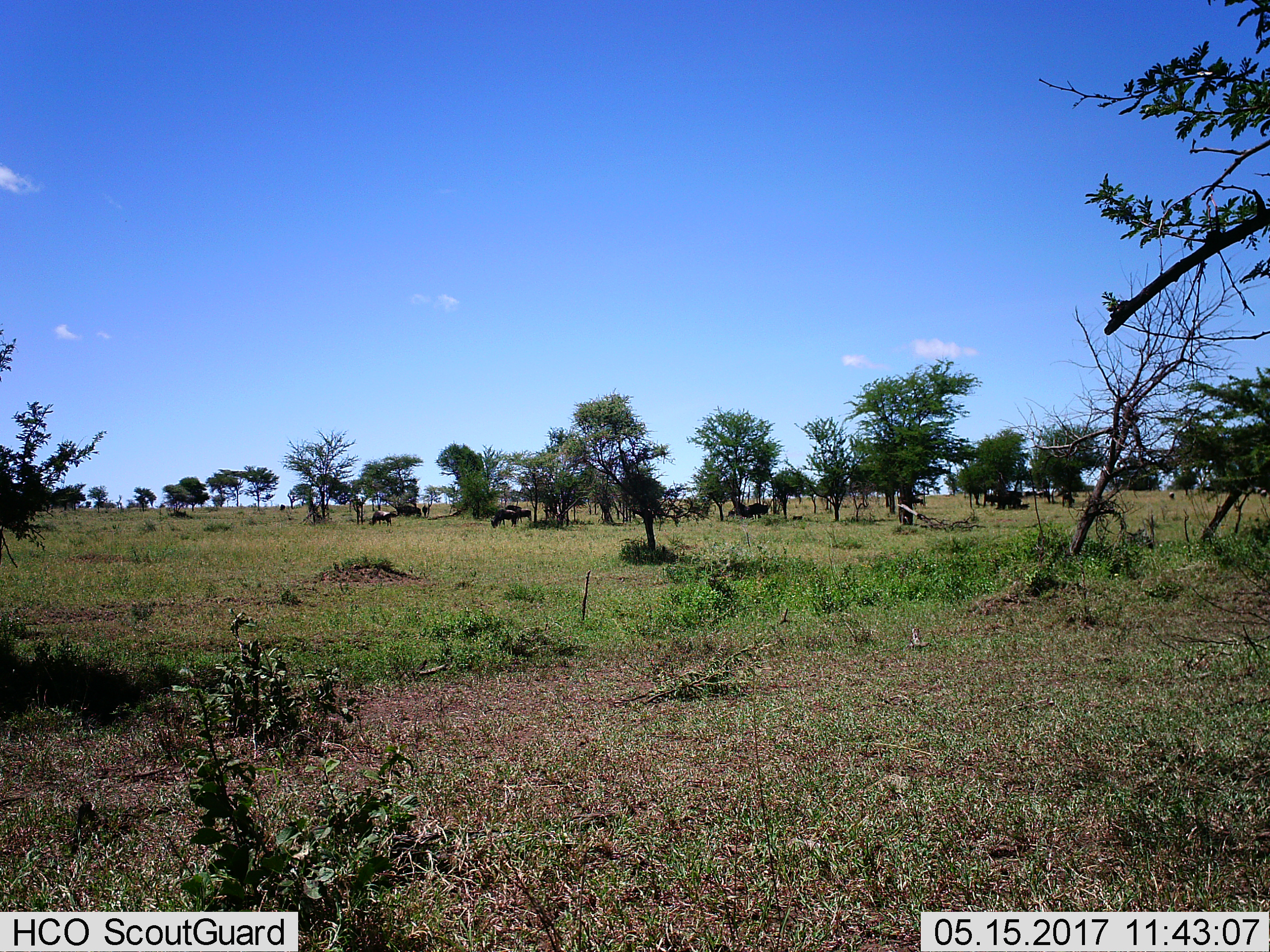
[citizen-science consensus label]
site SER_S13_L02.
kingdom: Animalia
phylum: Chordata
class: Mammalia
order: Artiodactyla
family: Bovidae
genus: Connochaetes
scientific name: Connochaetes taurinus taurinus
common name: blue wildebeest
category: wildebeestblue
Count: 5.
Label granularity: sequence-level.